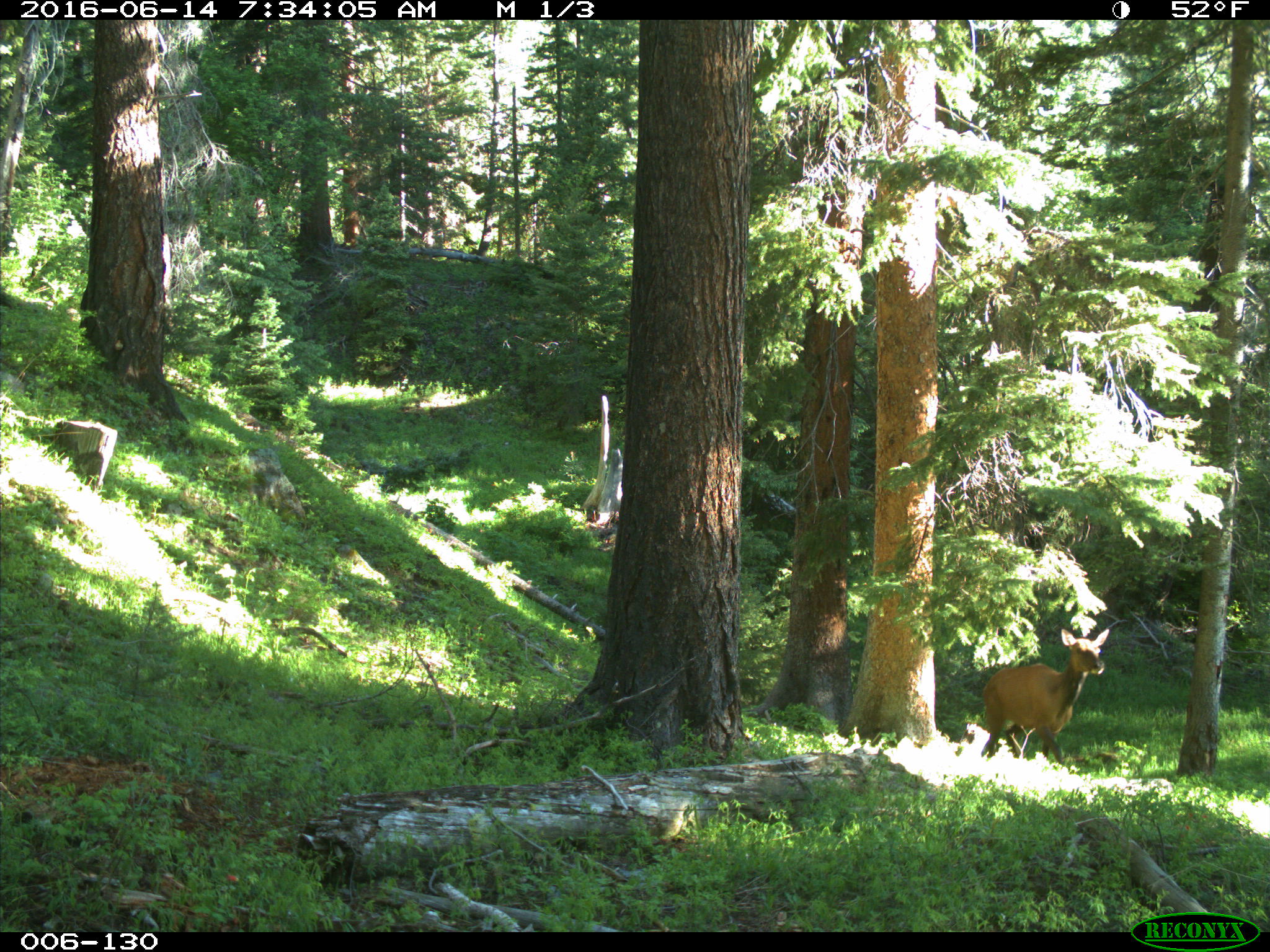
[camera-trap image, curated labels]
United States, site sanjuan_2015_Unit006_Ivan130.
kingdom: Animalia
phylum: Chordata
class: Mammalia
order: Artiodactyla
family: Cervidae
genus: Cervus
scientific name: Cervus elaphus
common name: red deer